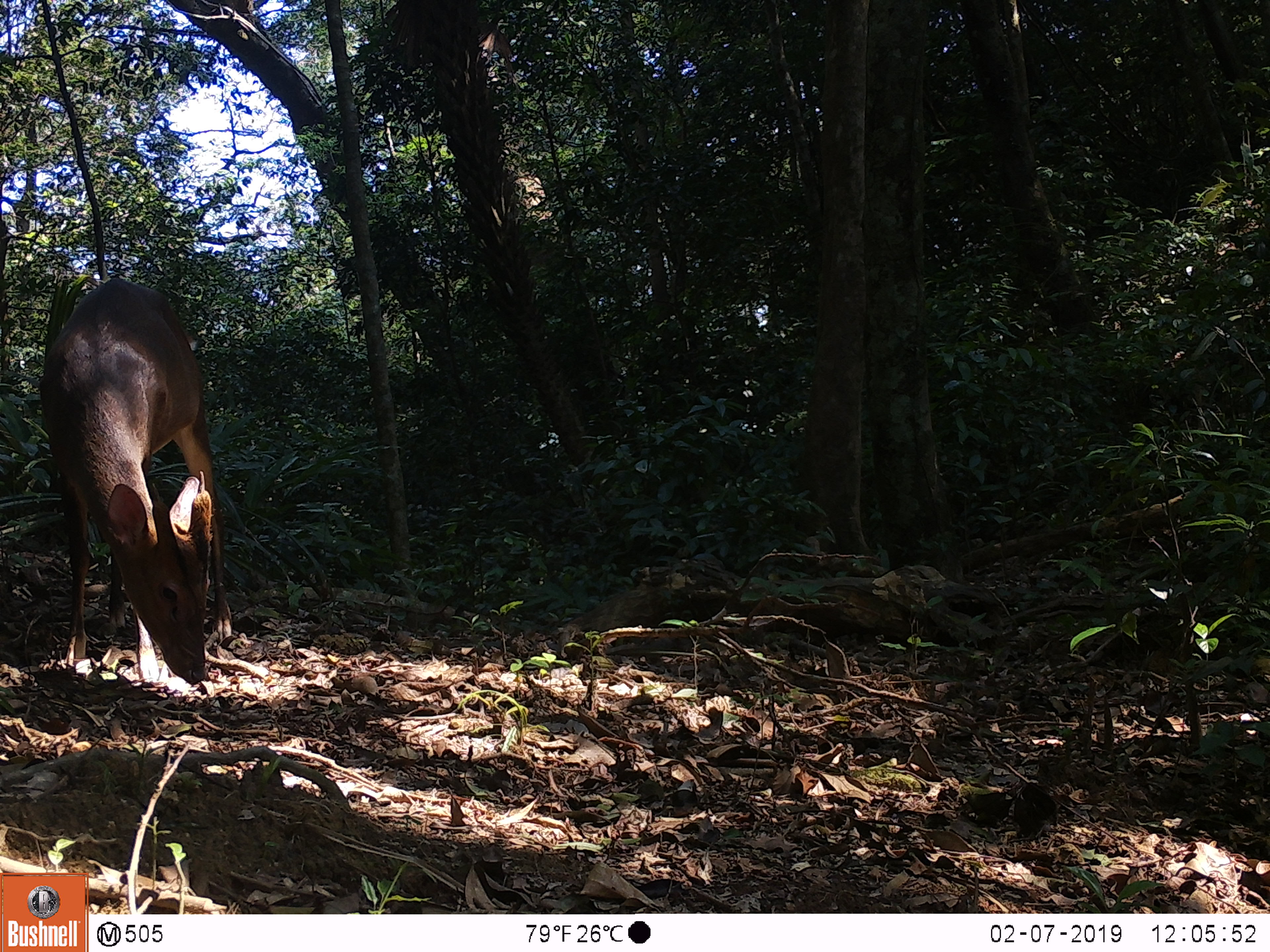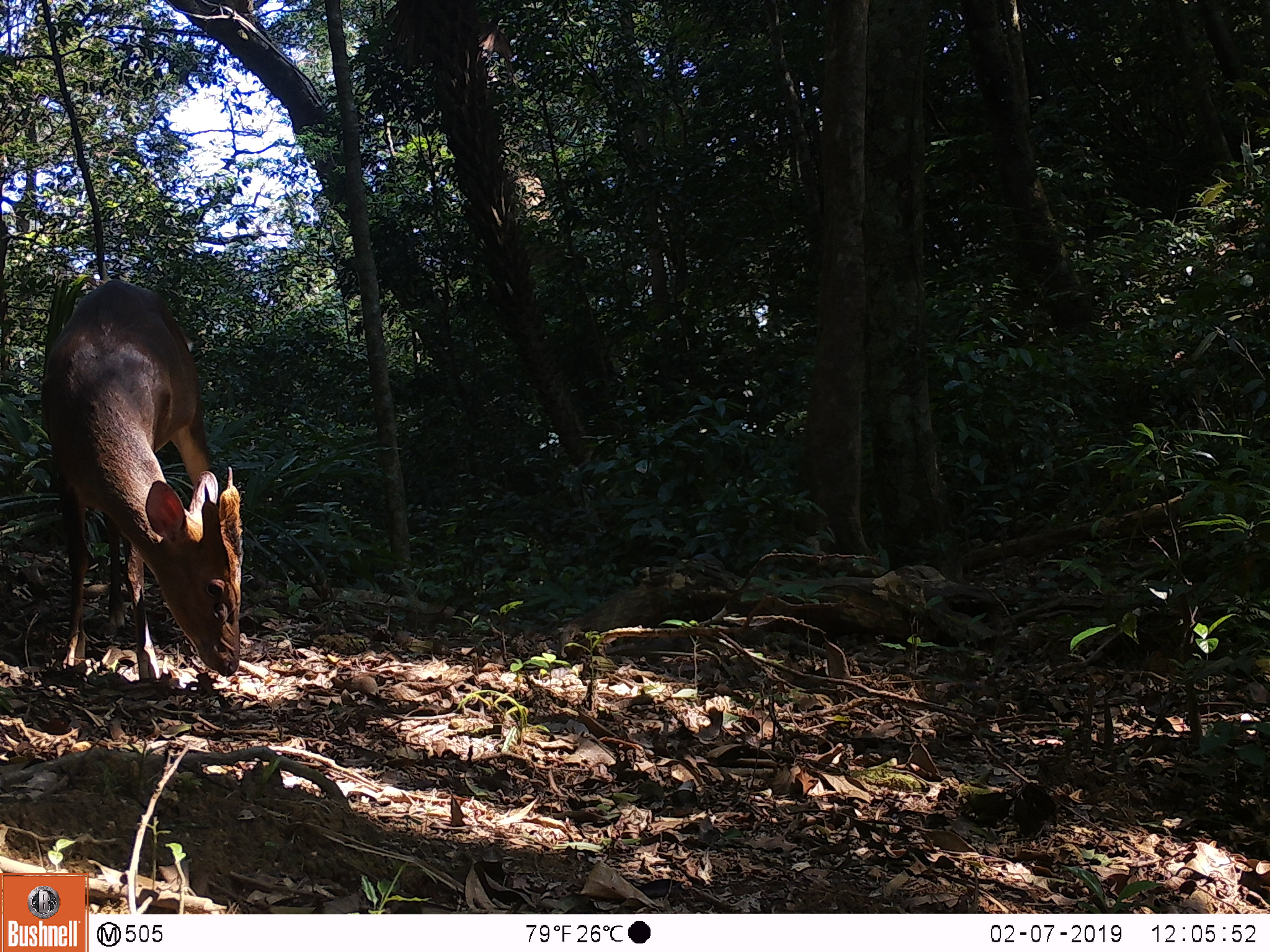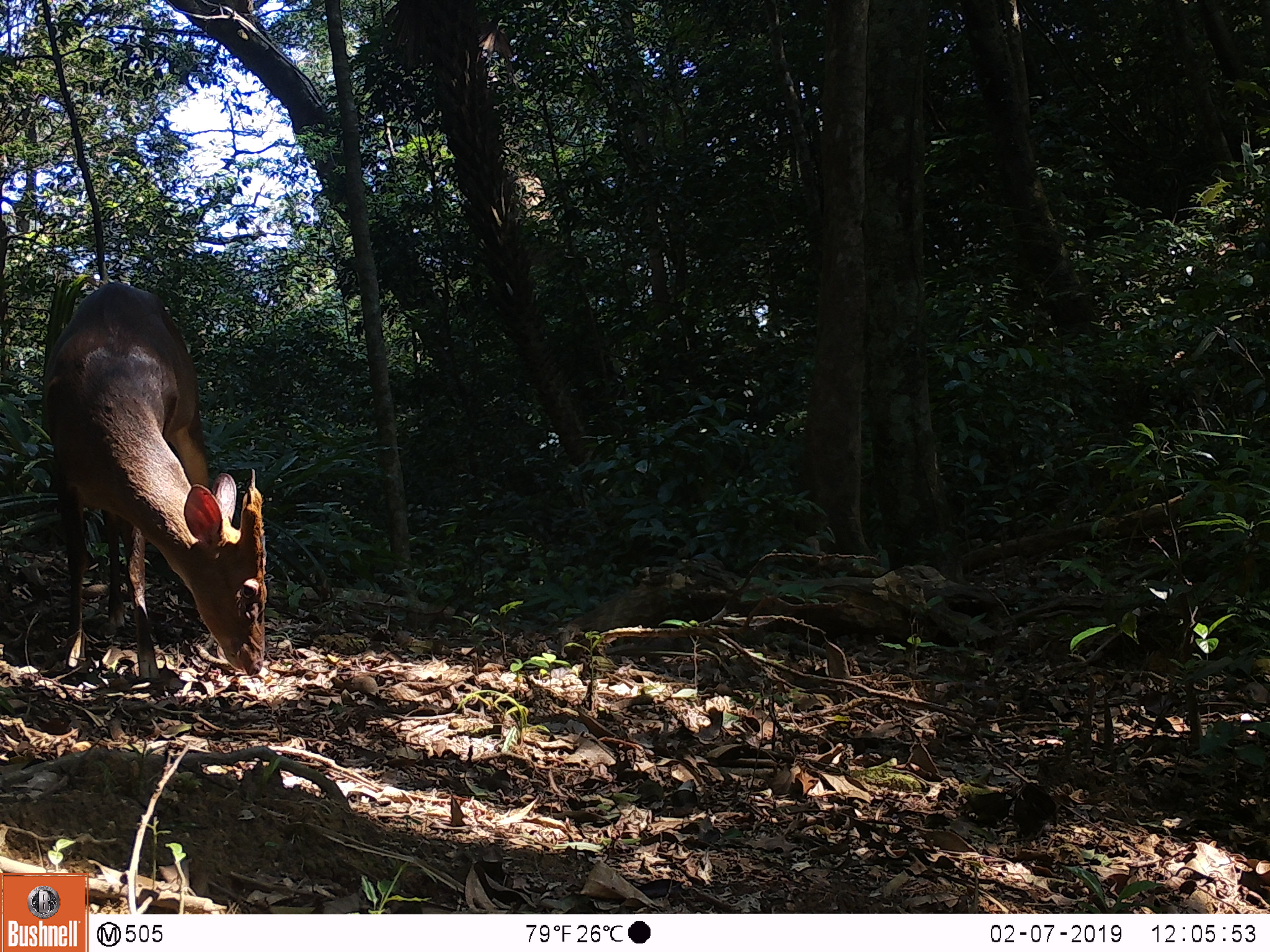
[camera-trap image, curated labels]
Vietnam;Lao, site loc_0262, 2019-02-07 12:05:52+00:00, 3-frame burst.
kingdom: Animalia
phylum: Chordata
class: Mammalia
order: Artiodactyla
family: Cervidae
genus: Muntiacus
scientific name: Muntiacus vuquangensis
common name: large-antlered muntjac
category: large antlered muntjac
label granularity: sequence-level